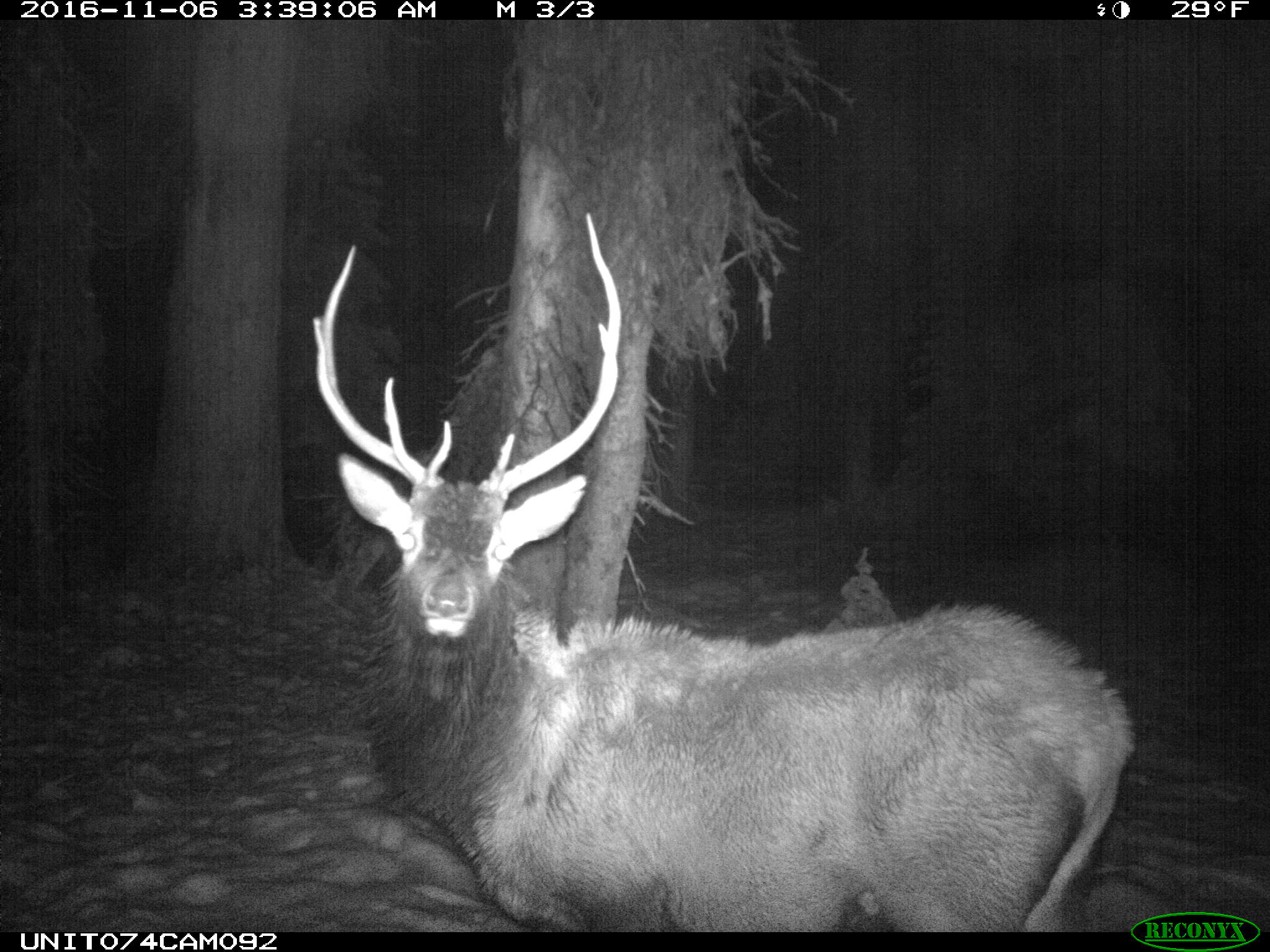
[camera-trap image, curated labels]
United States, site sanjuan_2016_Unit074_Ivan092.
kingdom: Animalia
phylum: Chordata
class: Mammalia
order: Artiodactyla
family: Cervidae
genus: Cervus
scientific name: Cervus elaphus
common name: red deer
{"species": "Cervus elaphus (red deer)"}